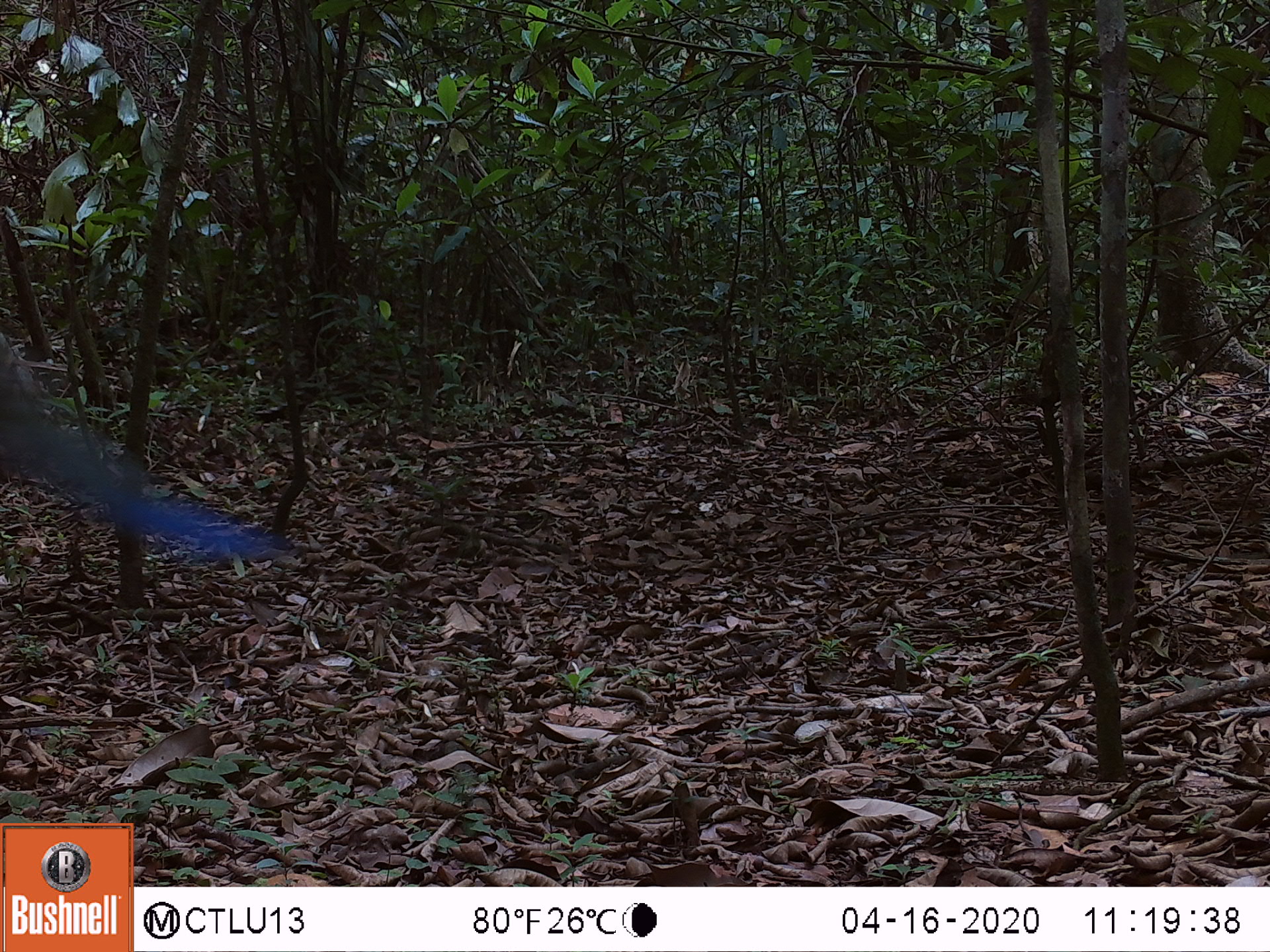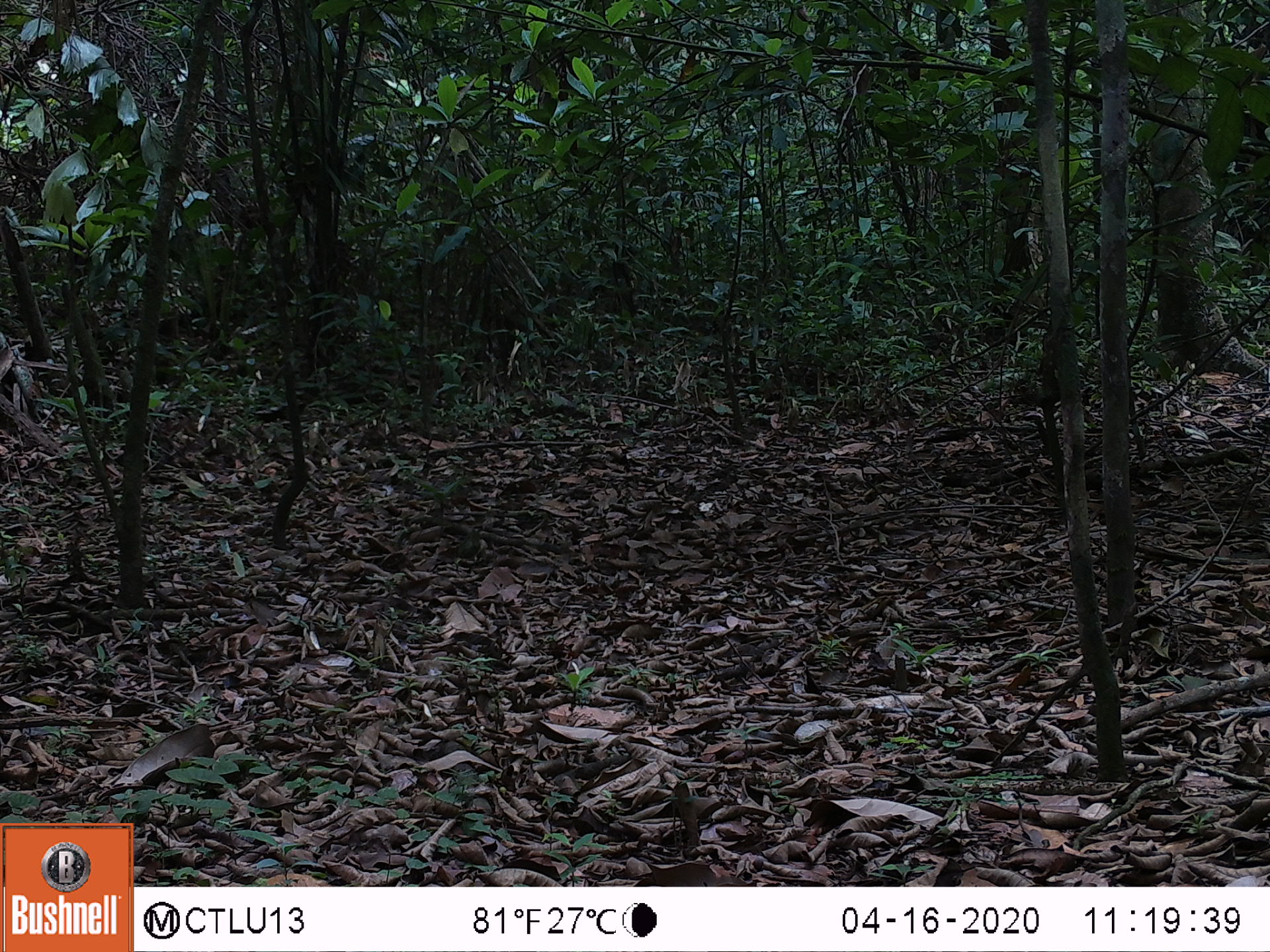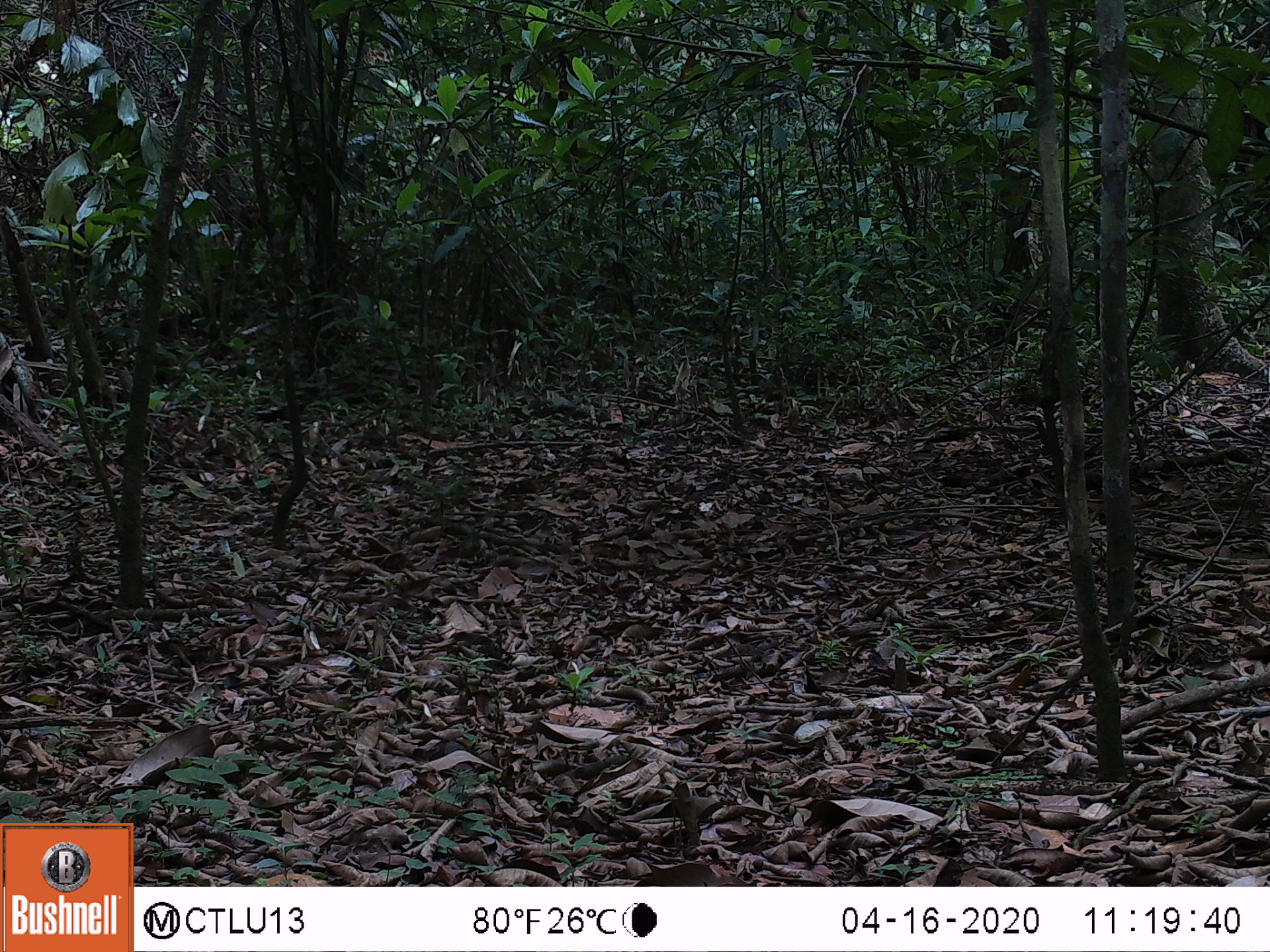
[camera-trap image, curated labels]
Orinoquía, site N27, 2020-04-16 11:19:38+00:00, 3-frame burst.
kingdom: Animalia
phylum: Chordata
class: Aves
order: Galliformes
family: Cracidae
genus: Mitu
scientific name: Mitu salvini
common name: salvin's currasow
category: salvins curassow